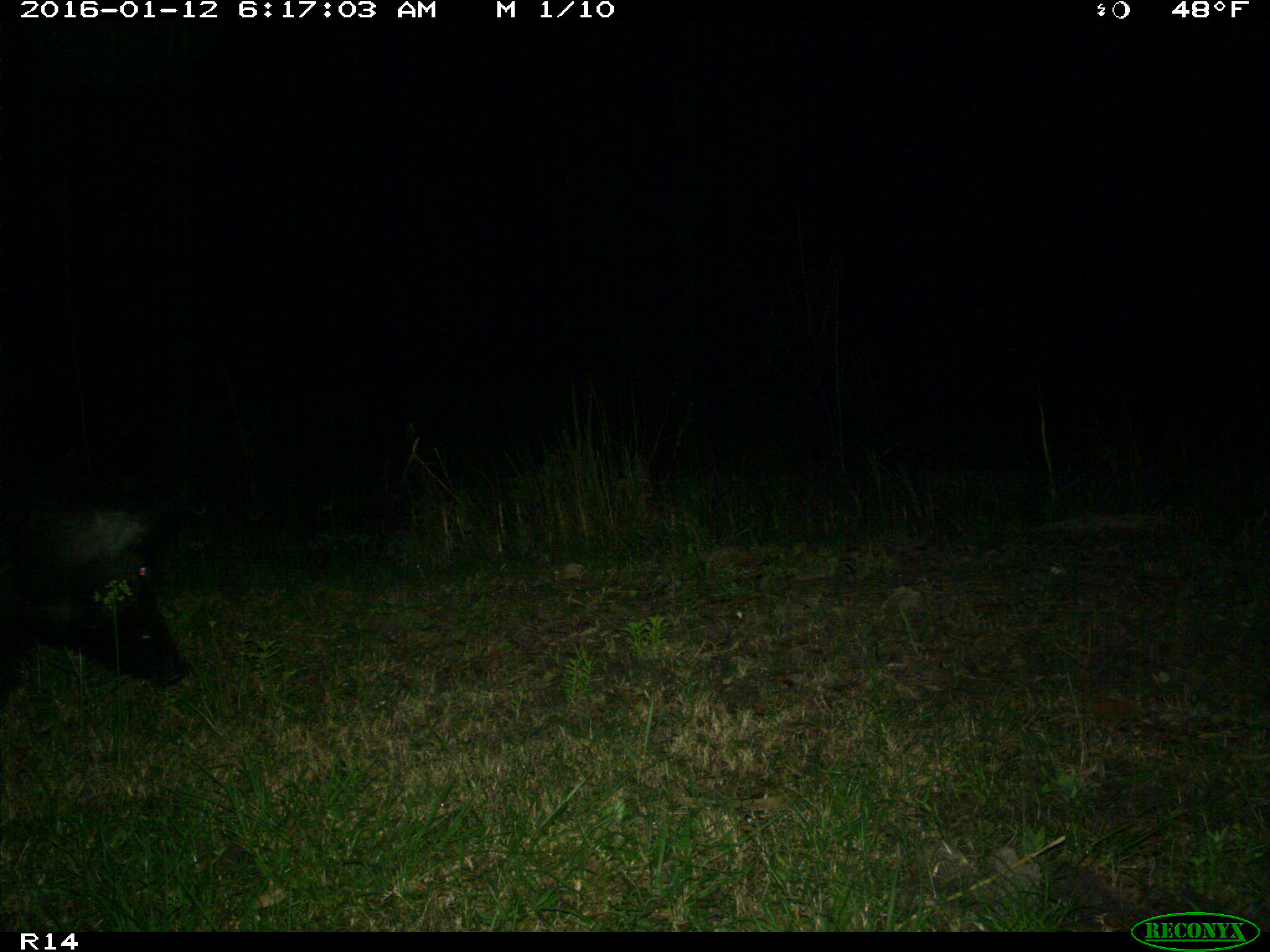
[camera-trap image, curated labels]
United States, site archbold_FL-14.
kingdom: Animalia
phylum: Chordata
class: Mammalia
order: Artiodactyla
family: Suidae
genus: Sus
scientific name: Sus scrofa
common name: wild boar